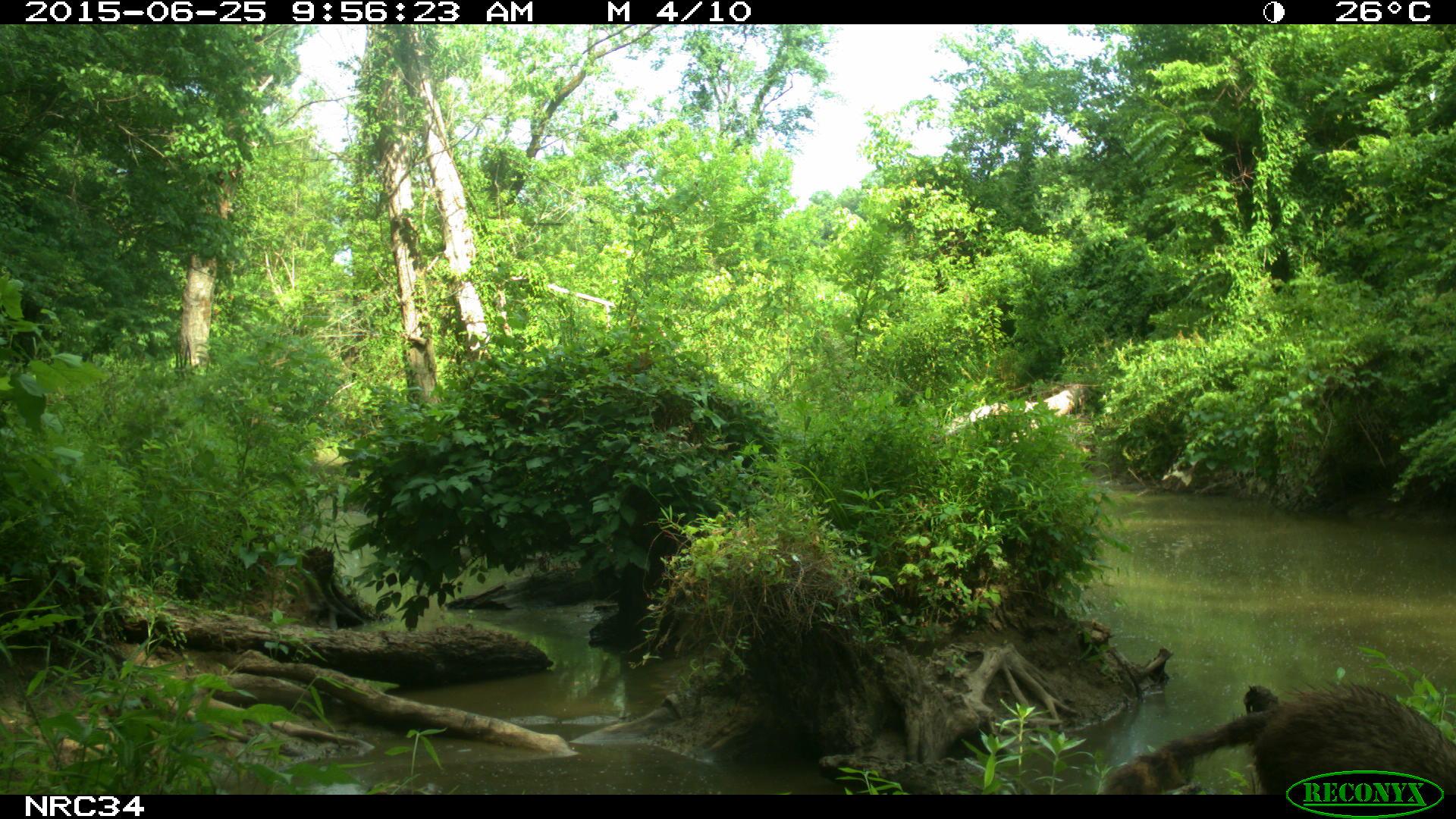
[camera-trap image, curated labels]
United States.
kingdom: Animalia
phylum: Chordata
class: Mammalia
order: Carnivora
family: Procyonidae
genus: Procyon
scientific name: Procyon lotor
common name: northern raccoon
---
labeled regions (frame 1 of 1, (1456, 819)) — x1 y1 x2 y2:
Northern Raccoon: 1100 678 1456 803